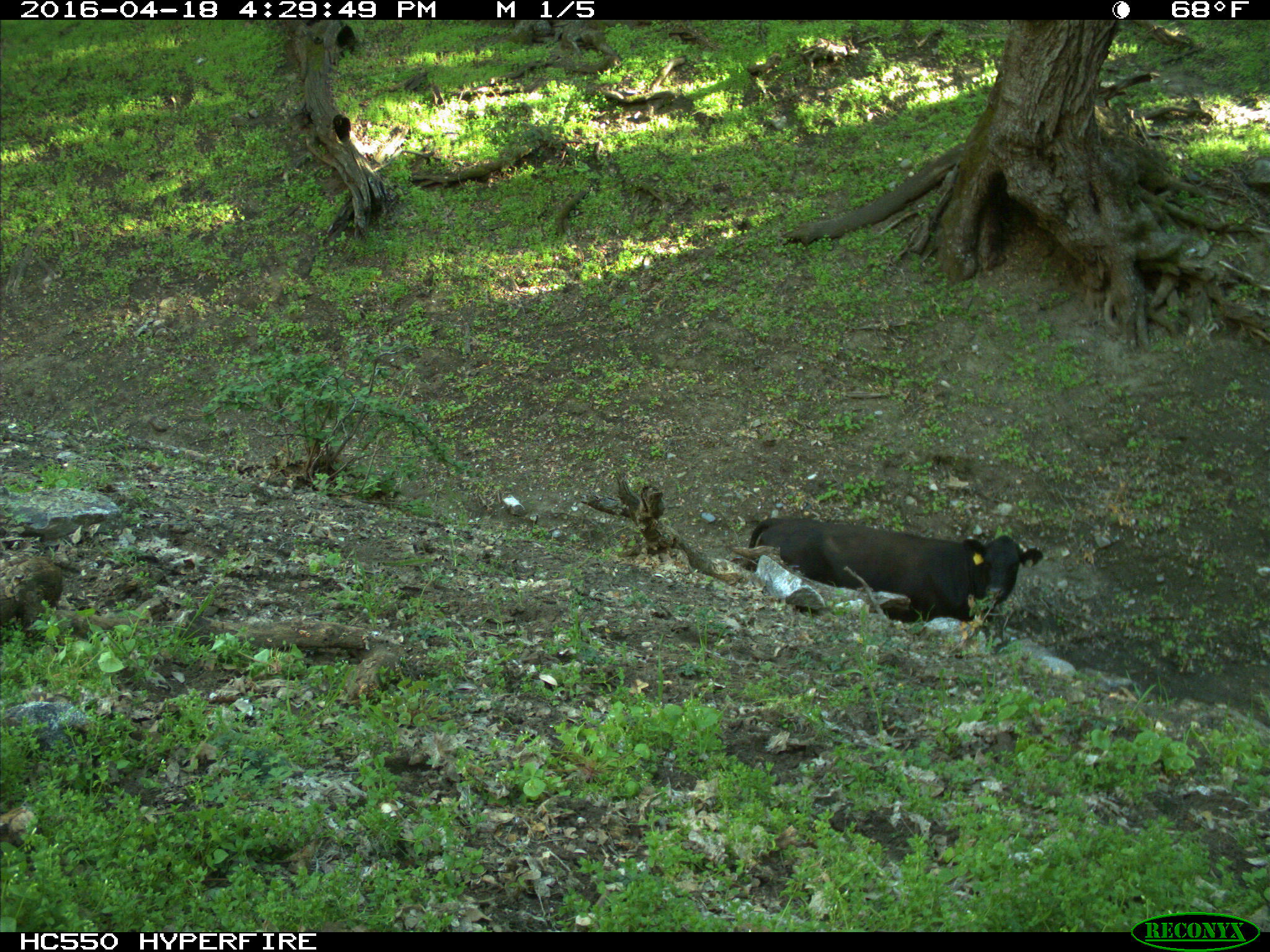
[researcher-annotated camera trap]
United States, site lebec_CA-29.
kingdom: Animalia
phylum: Chordata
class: Mammalia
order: Artiodactyla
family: Bovidae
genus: Bos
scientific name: Bos taurus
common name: domestic cow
Bos taurus (domestic cow).